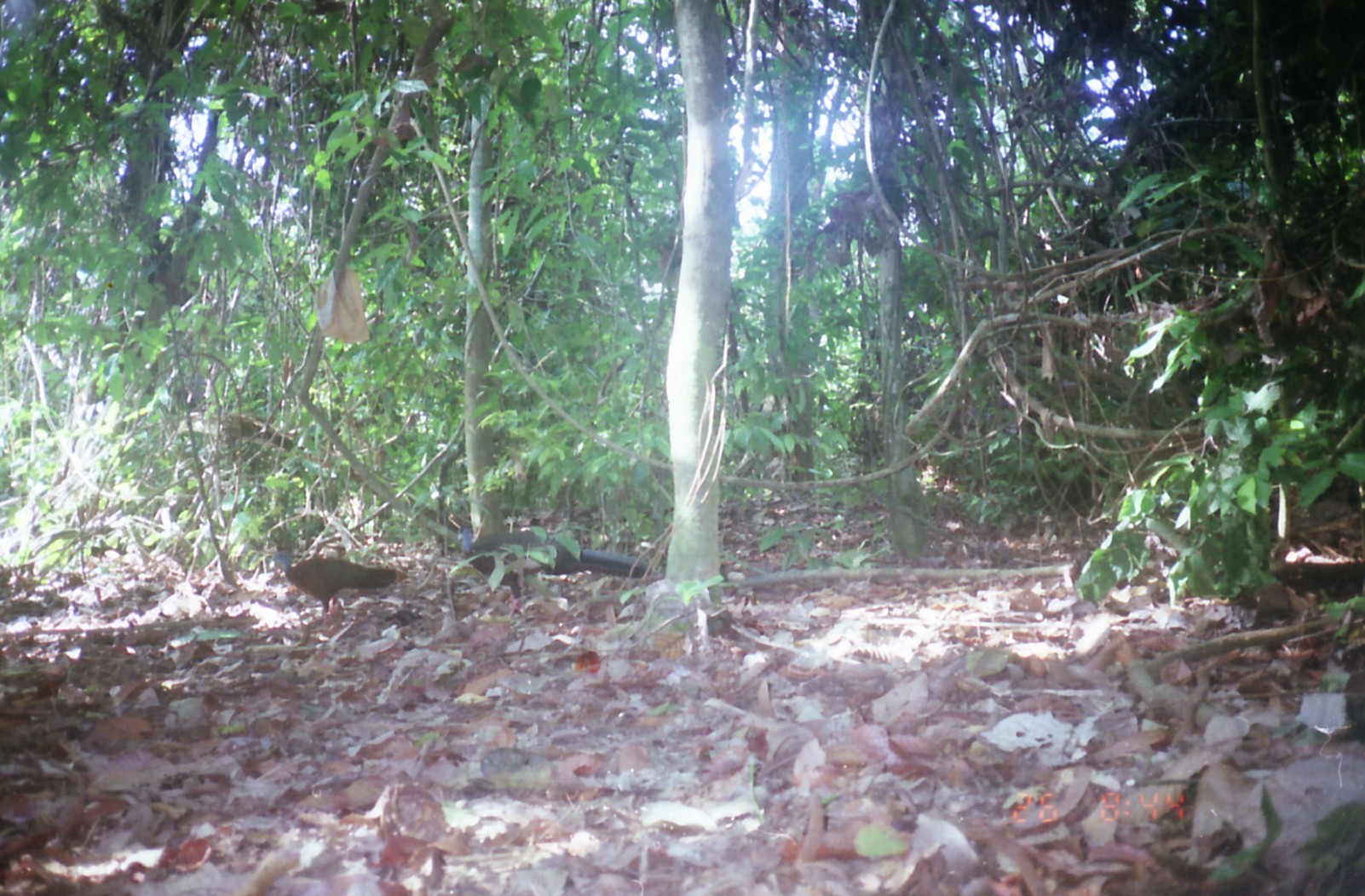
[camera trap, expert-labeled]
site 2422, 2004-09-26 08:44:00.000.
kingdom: Animalia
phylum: Chordata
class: Aves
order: Galliformes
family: Phasianidae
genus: Argusianus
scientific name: Argusianus argus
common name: great argus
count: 2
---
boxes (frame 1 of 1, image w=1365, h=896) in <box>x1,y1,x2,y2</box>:
argusianus argus: <box>454,522,657,617</box>; <box>266,548,408,635</box>